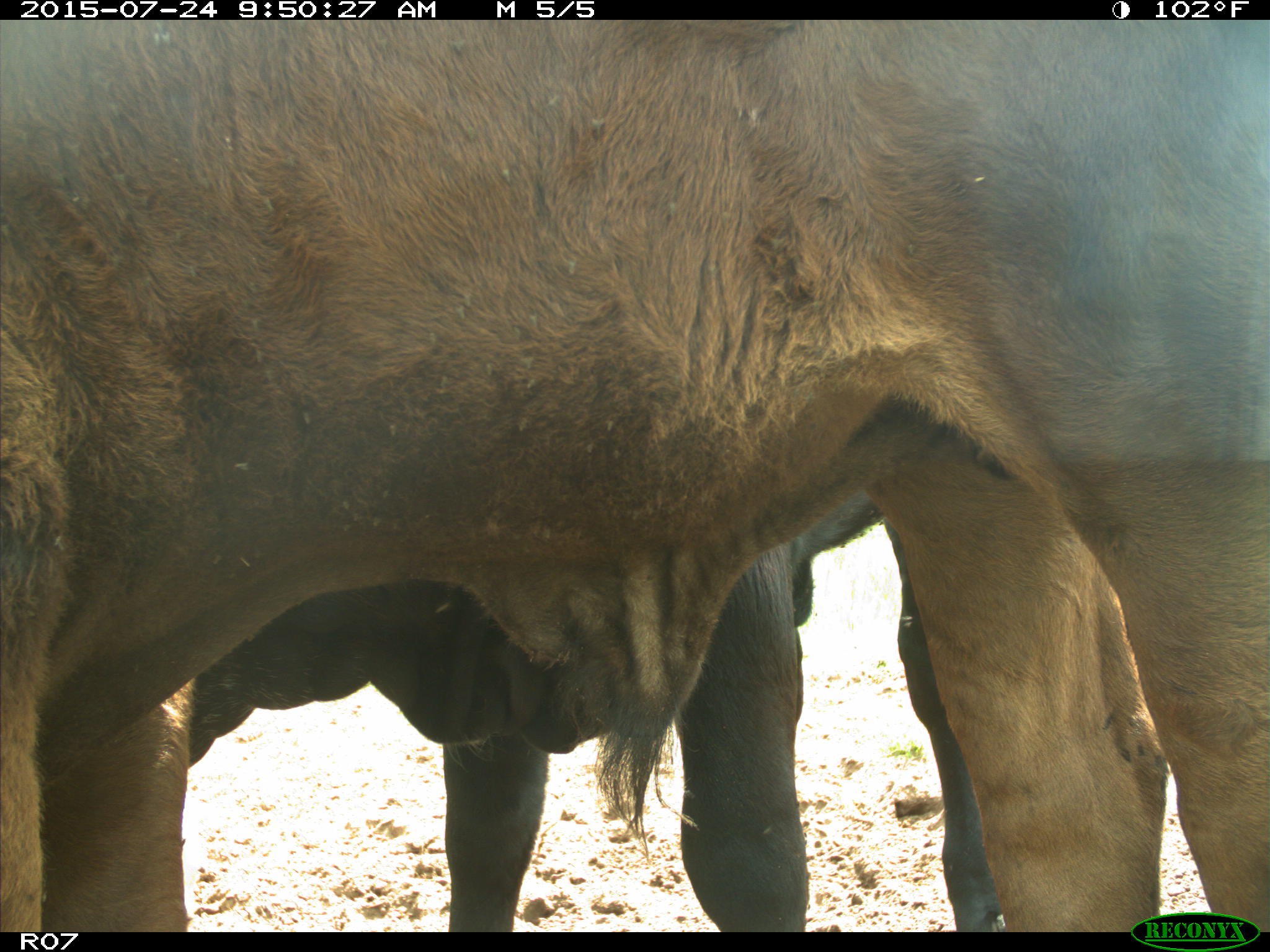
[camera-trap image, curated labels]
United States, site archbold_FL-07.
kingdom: Animalia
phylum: Chordata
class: Mammalia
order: Artiodactyla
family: Bovidae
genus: Bos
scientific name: Bos taurus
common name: domestic cow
Bos taurus (domestic cow).